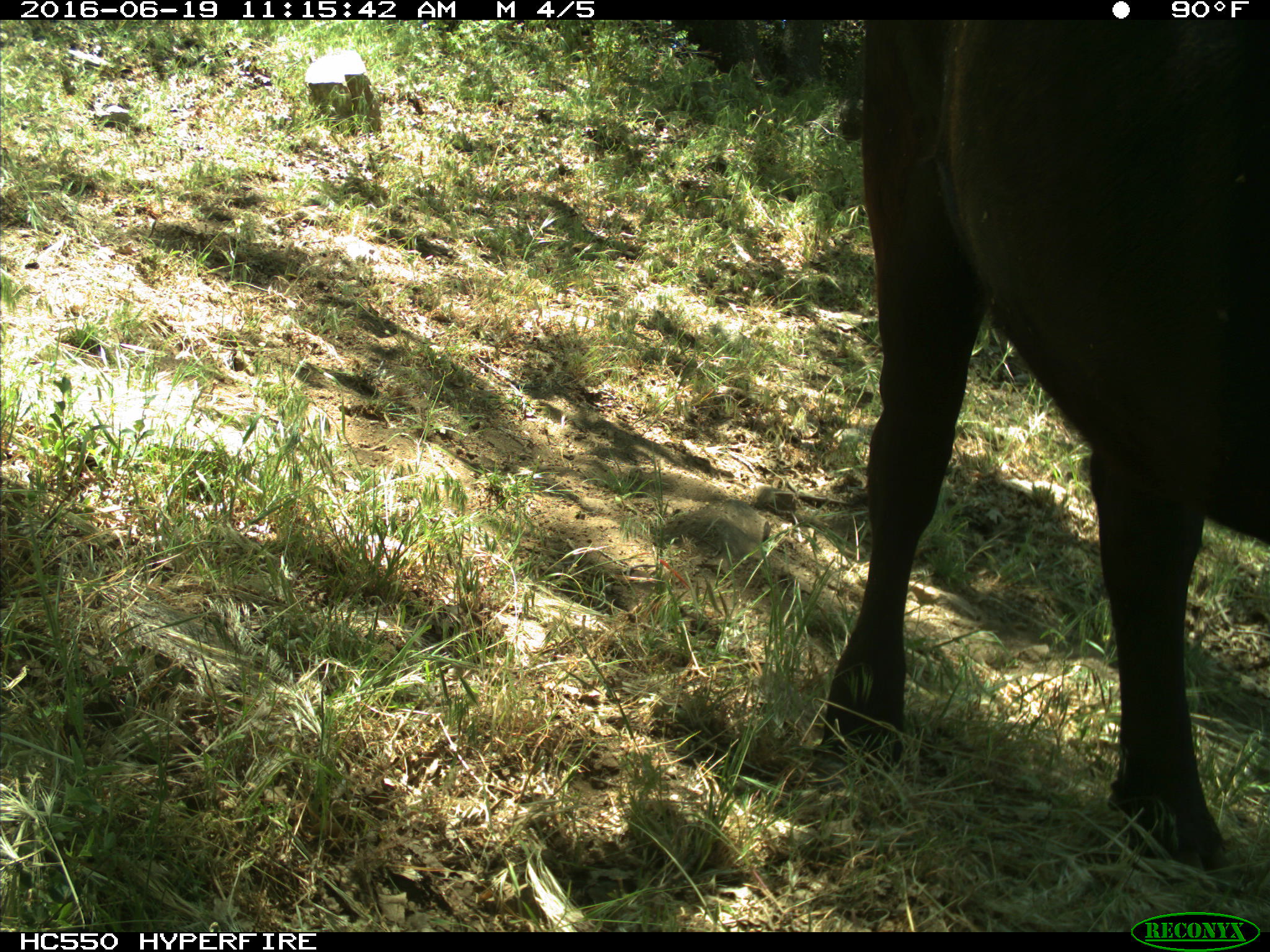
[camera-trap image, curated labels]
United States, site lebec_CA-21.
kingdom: Animalia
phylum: Chordata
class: Mammalia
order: Artiodactyla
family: Bovidae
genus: Bos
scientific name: Bos taurus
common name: domestic cow